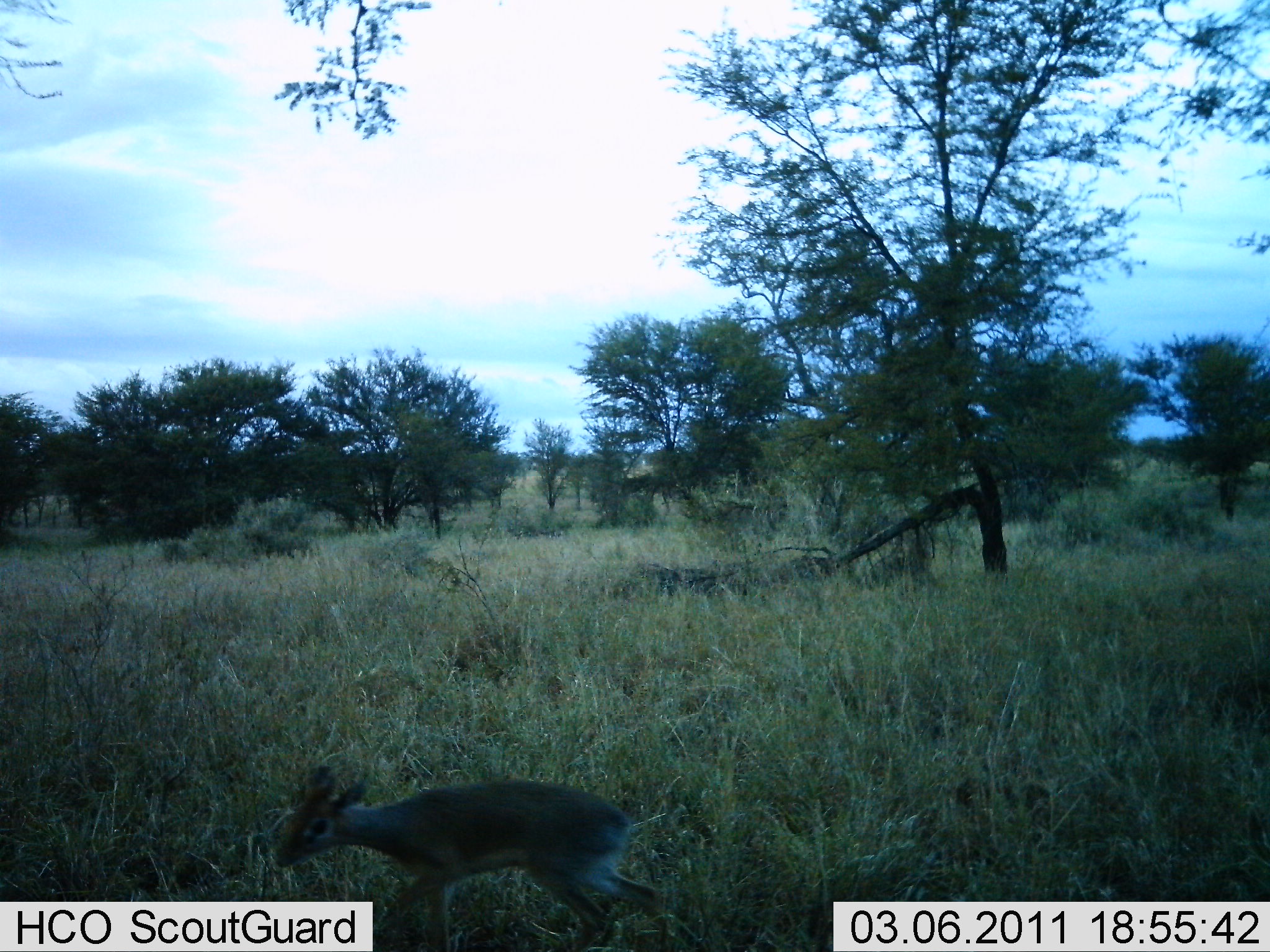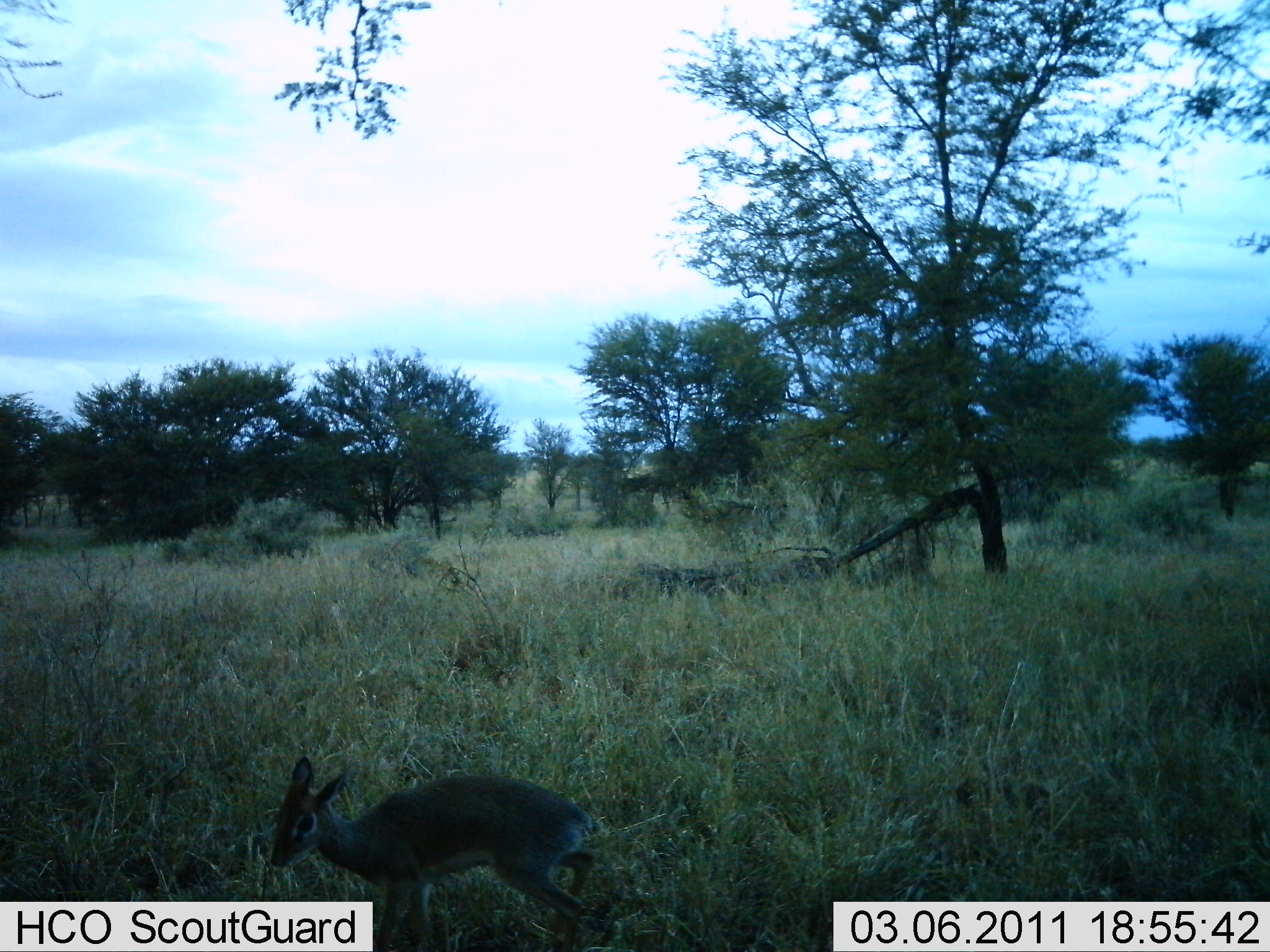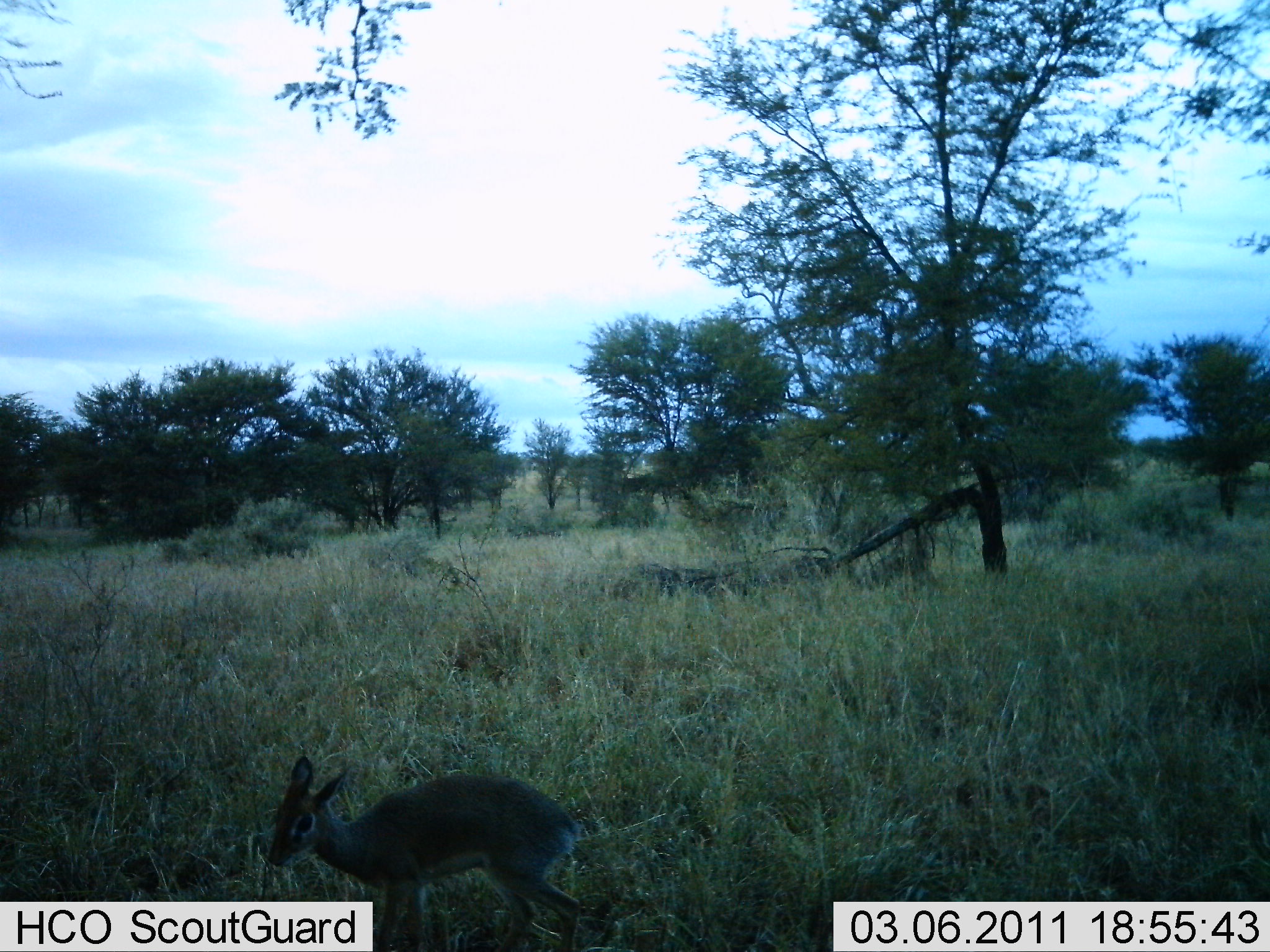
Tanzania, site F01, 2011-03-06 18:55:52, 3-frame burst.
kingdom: Animalia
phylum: Chordata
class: Mammalia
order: Artiodactyla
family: Bovidae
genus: Madoqua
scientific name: Madoqua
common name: dikdik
Dikdik (Madoqua), count 1. Behavior (volunteer vote fractions): standing 80%, resting 0%, moving 20%, interacting 0%. Young present (vote fraction): 0%. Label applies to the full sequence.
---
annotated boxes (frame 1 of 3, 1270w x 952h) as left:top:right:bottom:
animal: 272:763:671:952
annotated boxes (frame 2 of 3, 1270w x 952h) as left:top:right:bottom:
animal: 267:755:601:951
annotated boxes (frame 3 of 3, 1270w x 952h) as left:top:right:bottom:
animal: 260:753:587:952